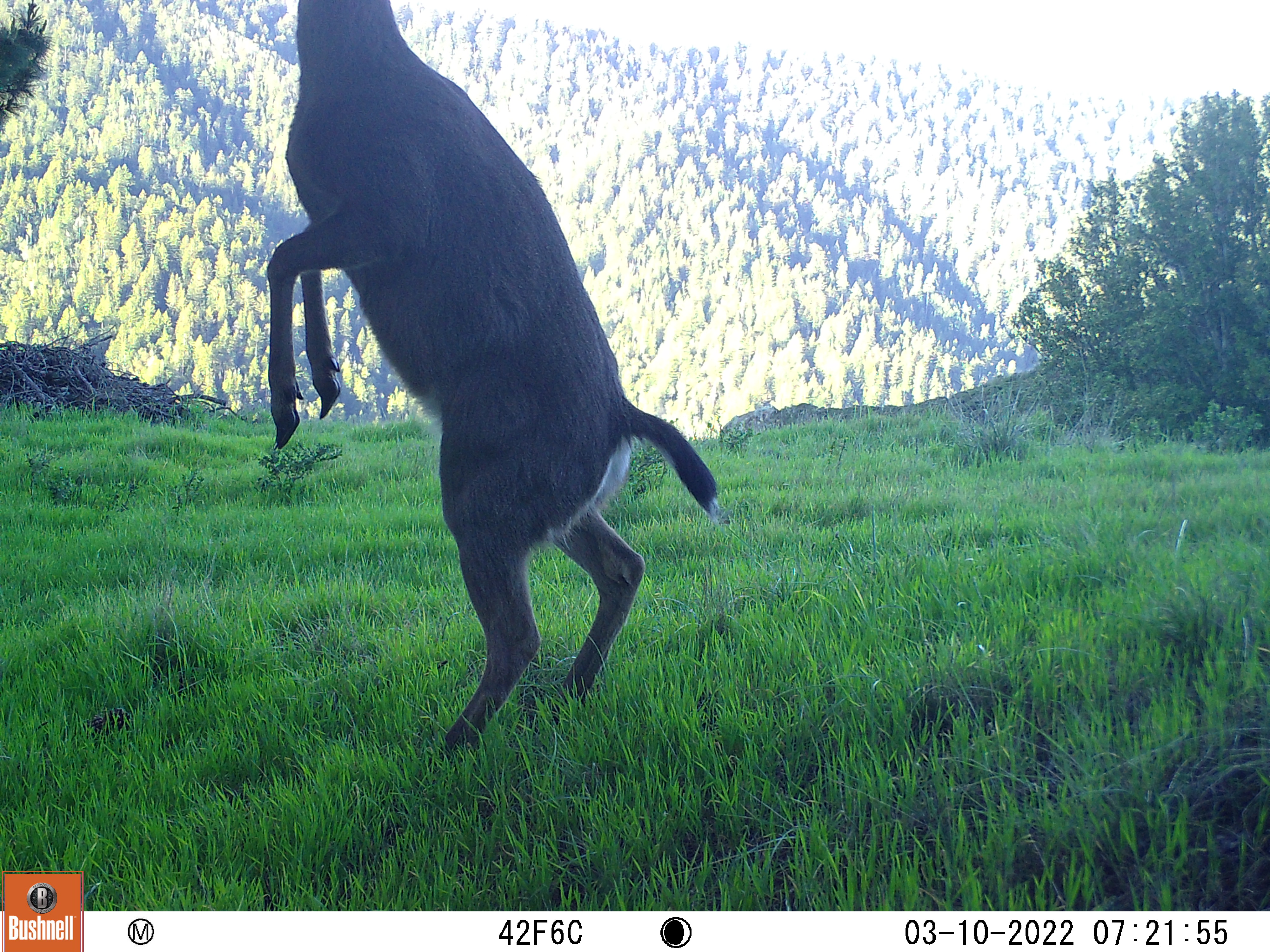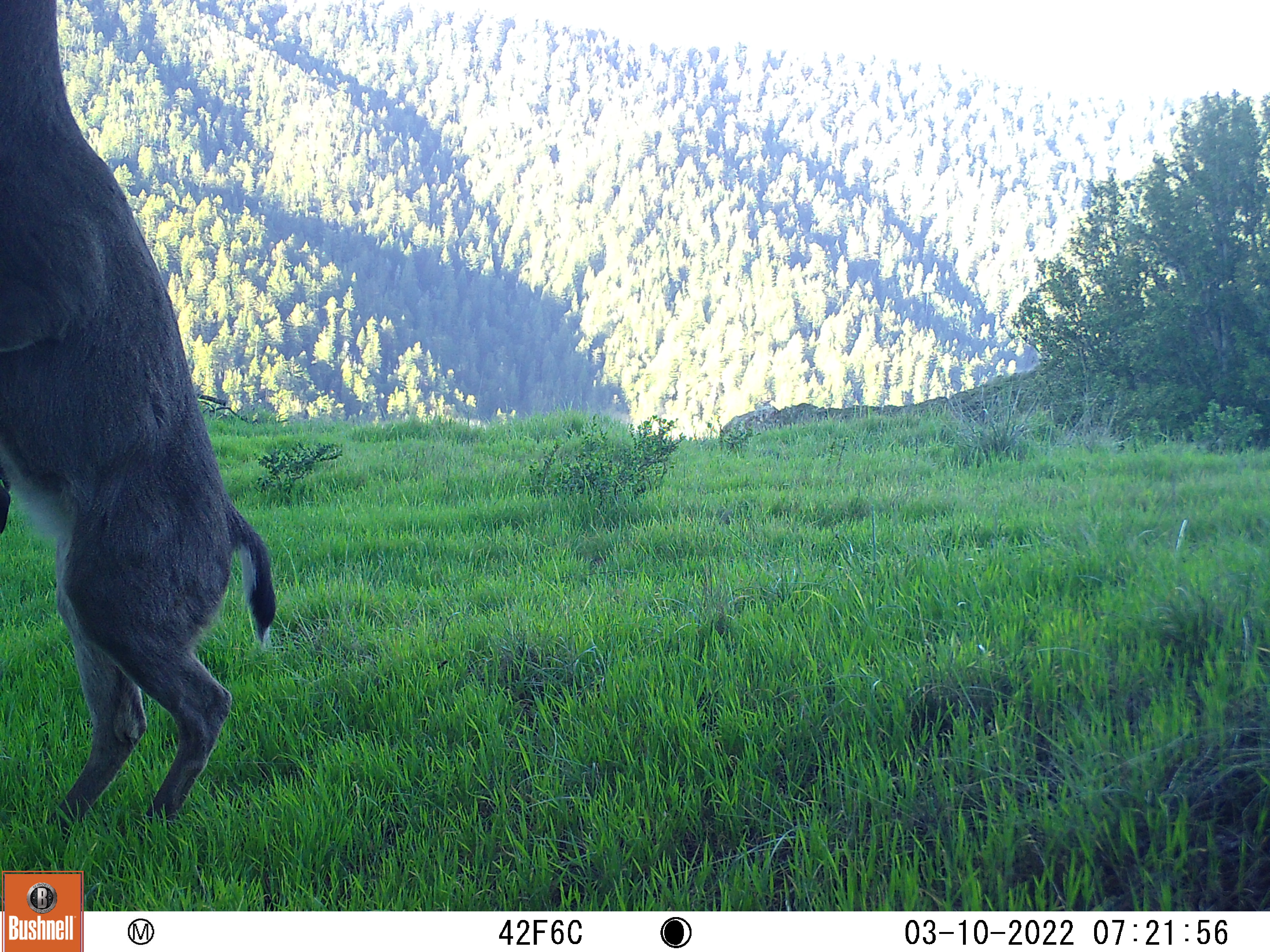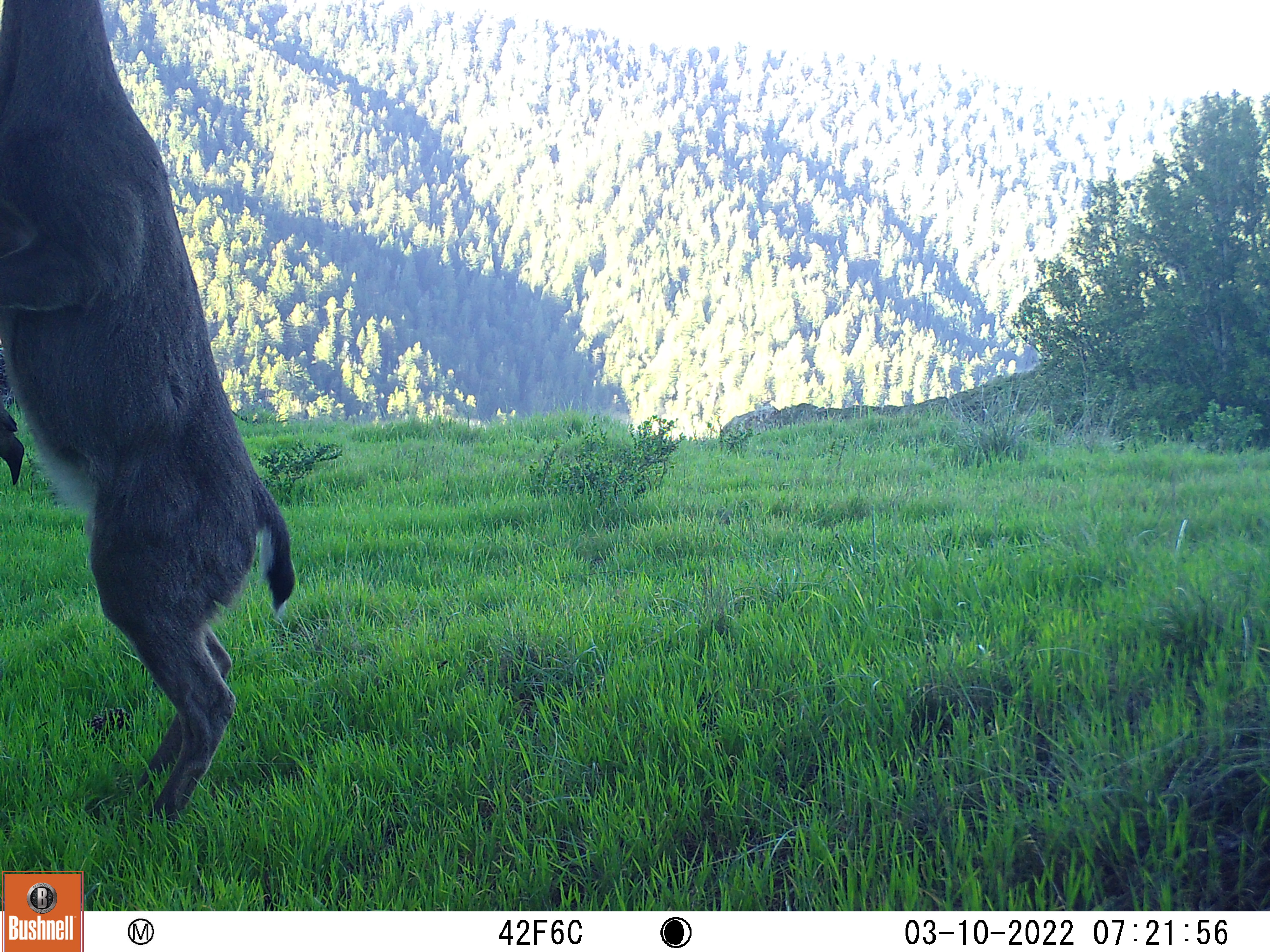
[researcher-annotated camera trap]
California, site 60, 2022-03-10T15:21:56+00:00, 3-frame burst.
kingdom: Animalia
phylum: Chordata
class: Mammalia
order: Artiodactyla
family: Cervidae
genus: Odocoileus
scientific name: Odocoileus hemionus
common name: mule deer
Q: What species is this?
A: Mule deer (Odocoileus hemionus).